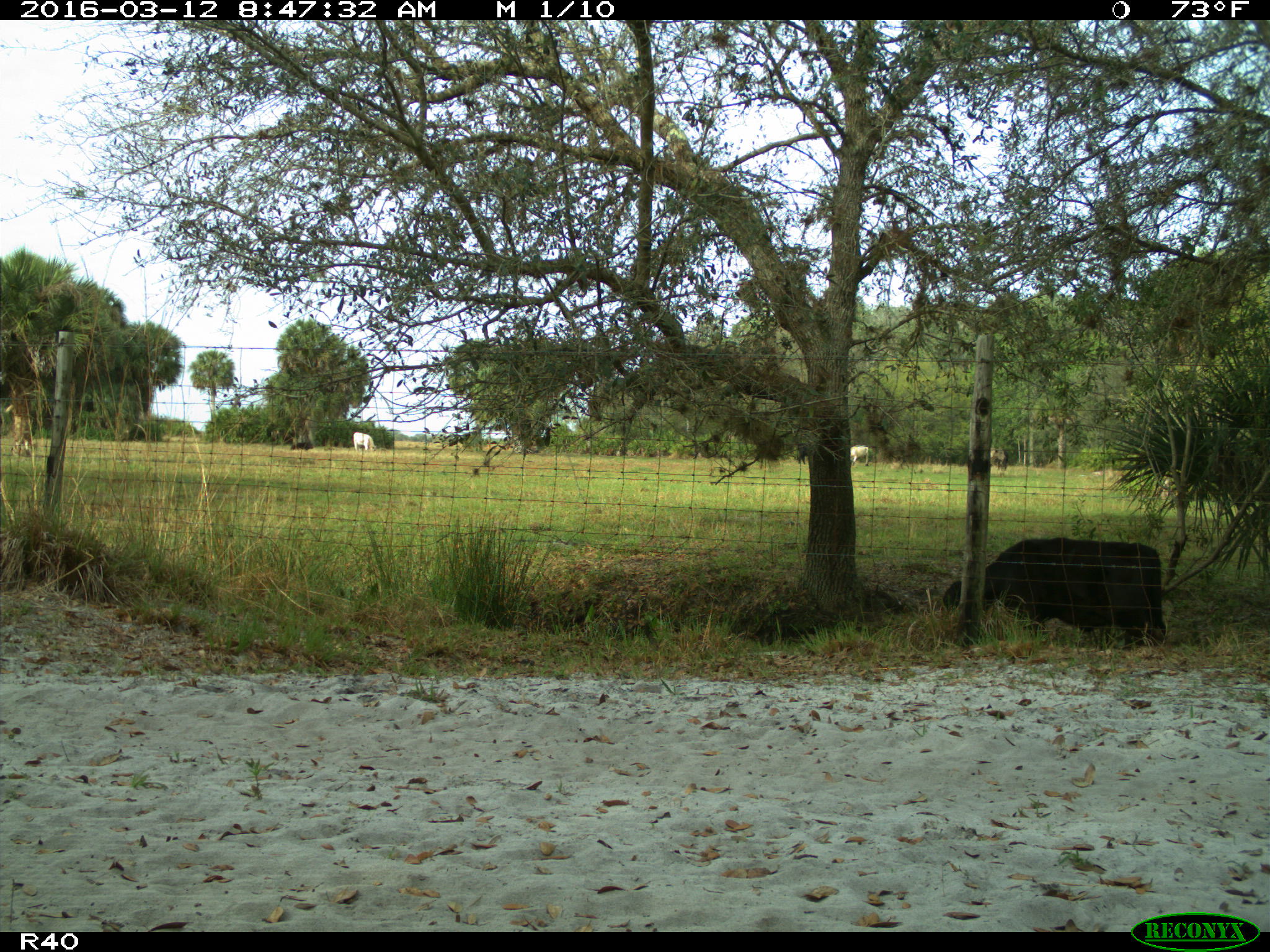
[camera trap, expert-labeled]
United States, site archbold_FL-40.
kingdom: Animalia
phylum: Chordata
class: Mammalia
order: Artiodactyla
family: Bovidae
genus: Bos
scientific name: Bos taurus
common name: domestic cow